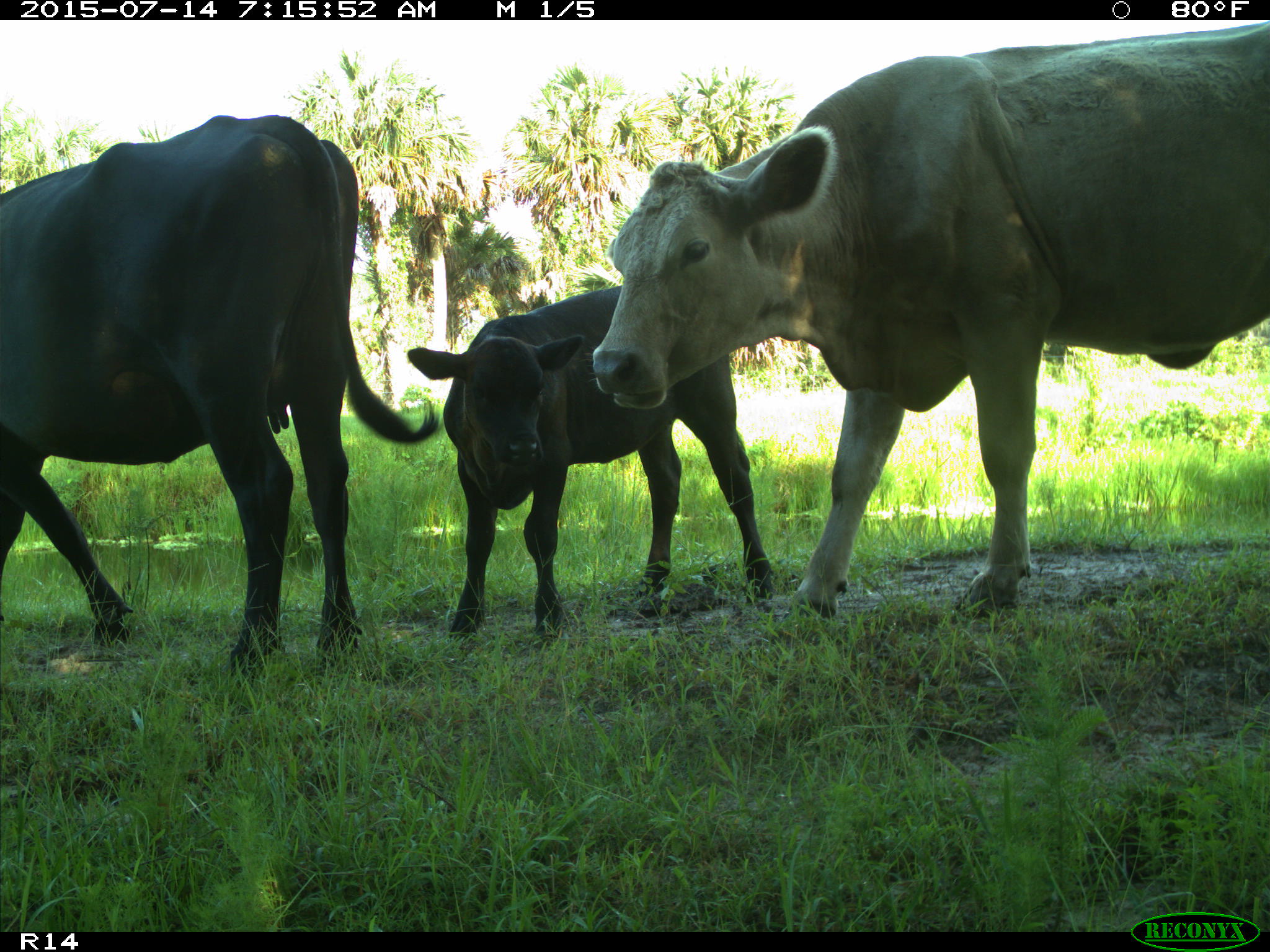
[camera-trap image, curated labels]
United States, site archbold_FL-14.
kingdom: Animalia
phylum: Chordata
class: Mammalia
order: Artiodactyla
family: Bovidae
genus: Bos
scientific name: Bos taurus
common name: domestic cow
Bos taurus (domestic cow).